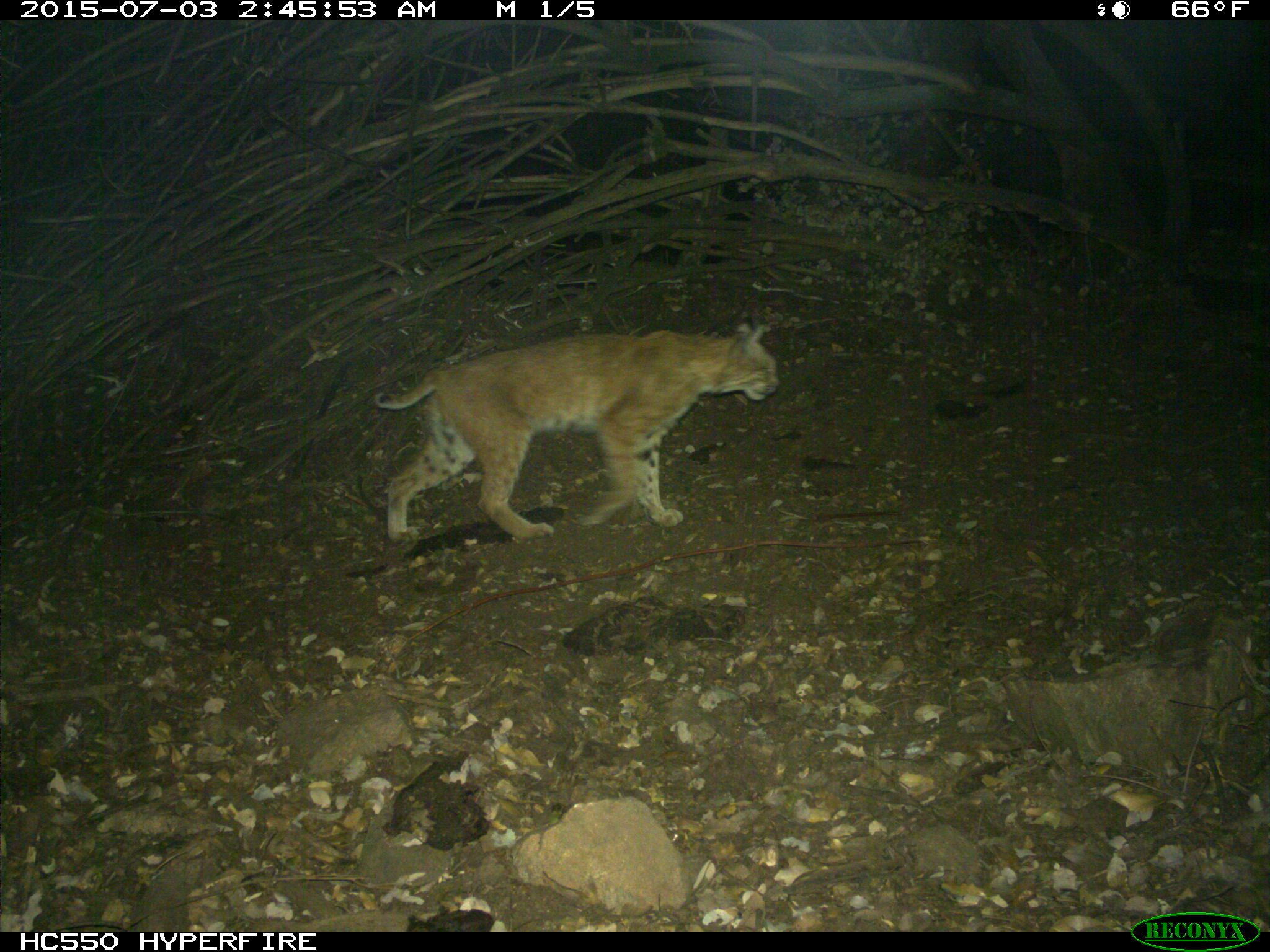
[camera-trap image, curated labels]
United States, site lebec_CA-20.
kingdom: Animalia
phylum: Chordata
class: Mammalia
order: Carnivora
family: Felidae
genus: Lynx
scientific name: Lynx rufus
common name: bobcat